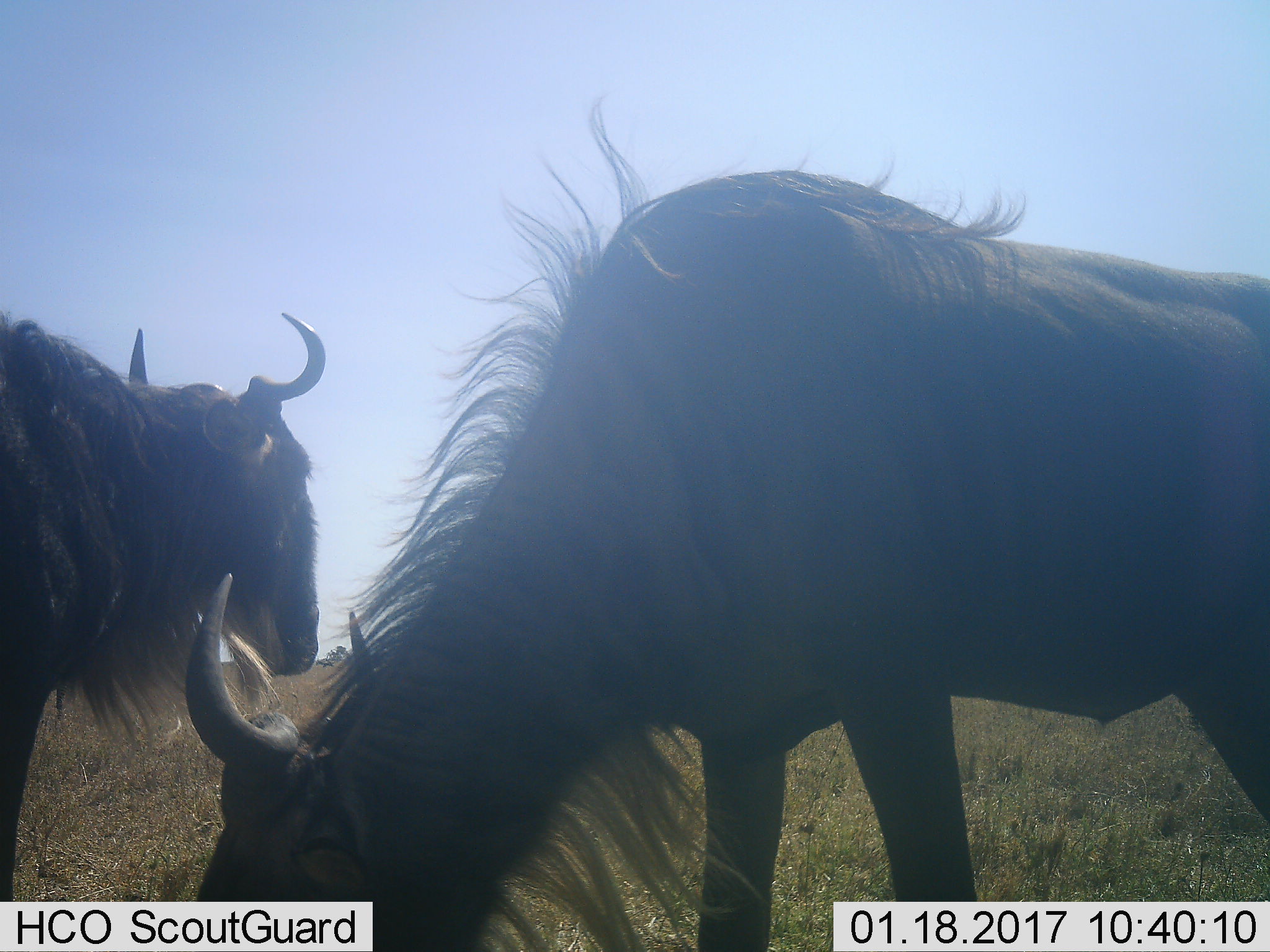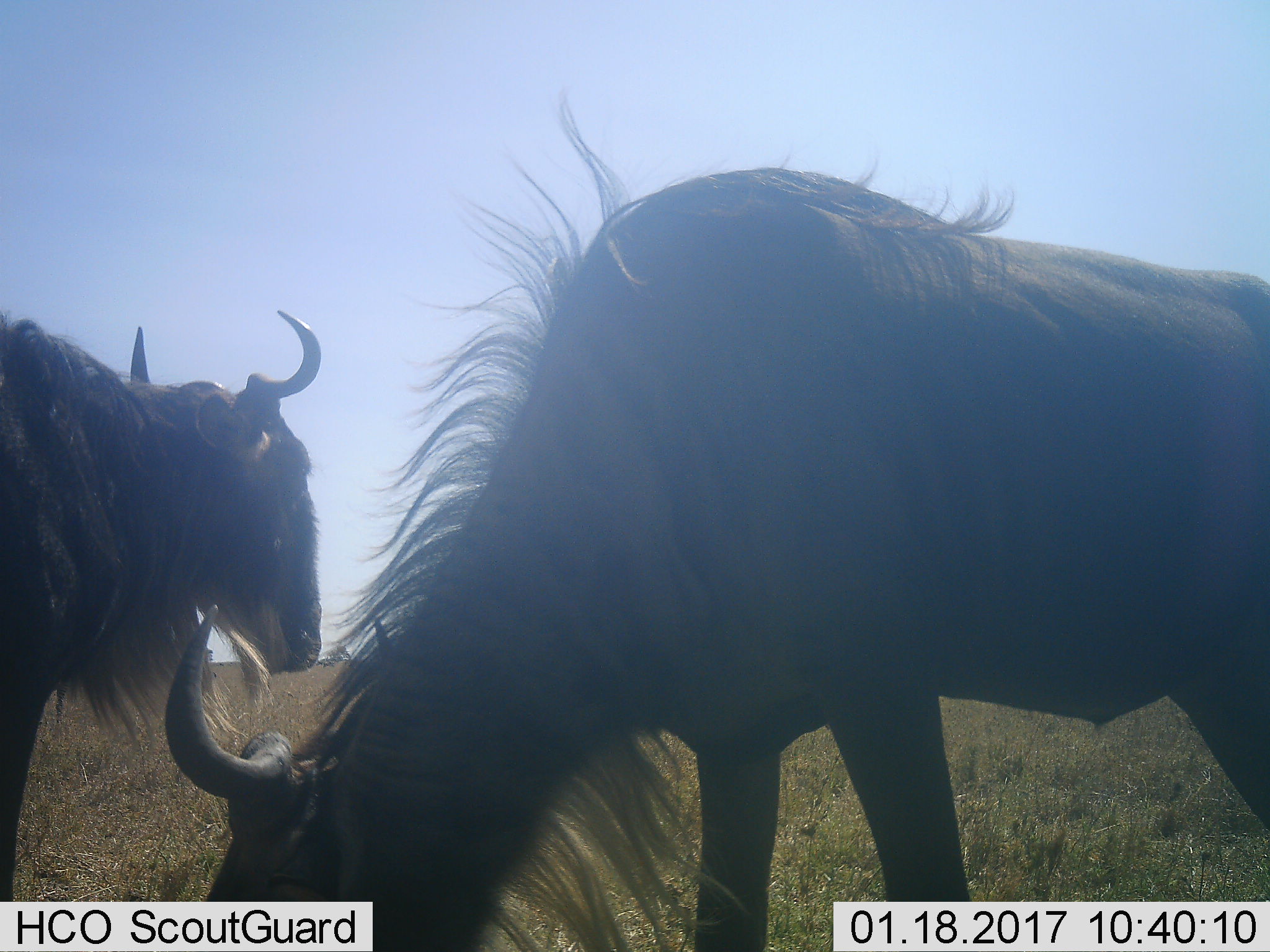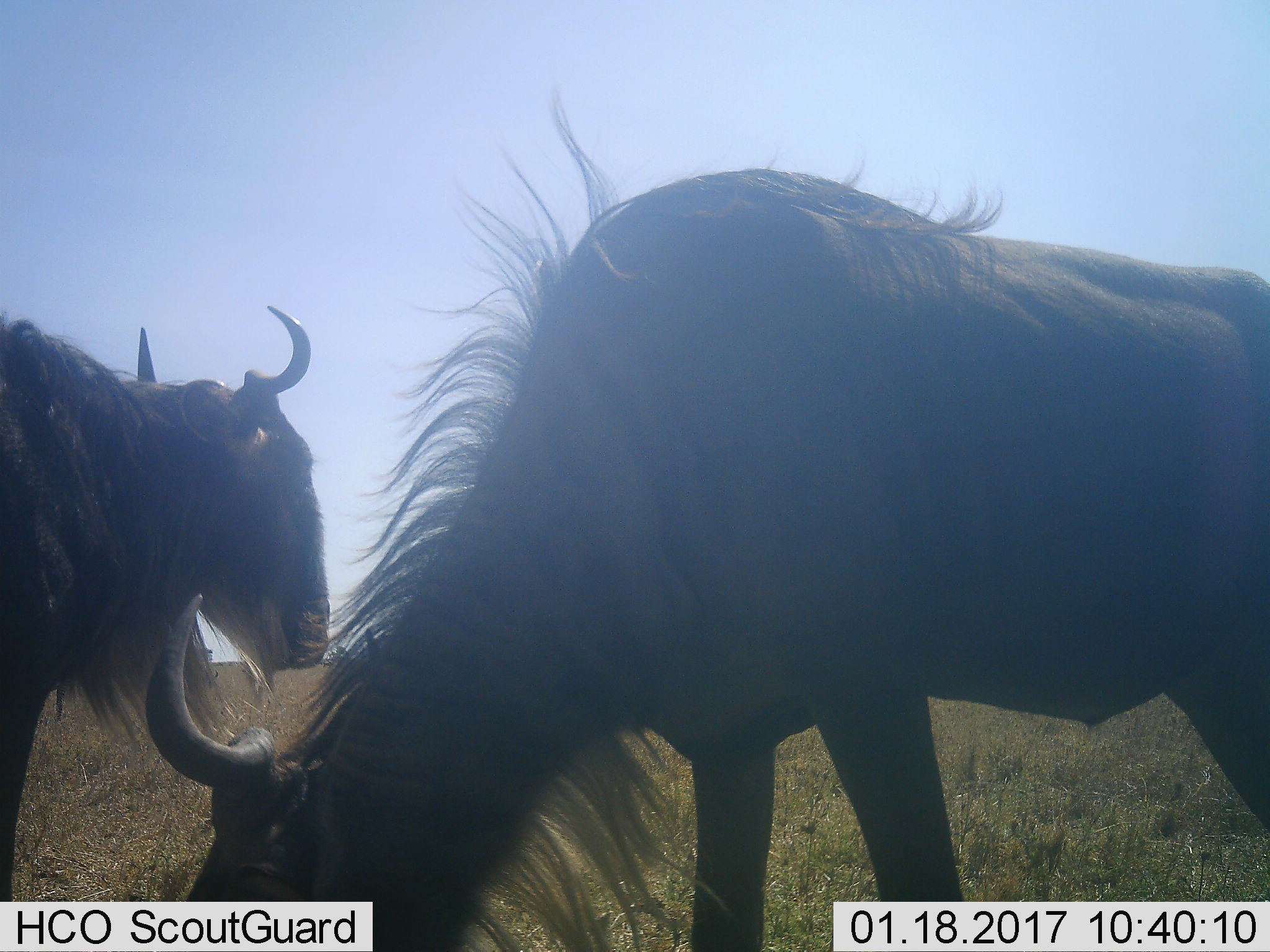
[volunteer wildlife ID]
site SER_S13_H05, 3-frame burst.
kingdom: Animalia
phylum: Chordata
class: Mammalia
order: Artiodactyla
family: Bovidae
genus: Connochaetes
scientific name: Connochaetes taurinus taurinus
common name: blue wildebeest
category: wildebeestblue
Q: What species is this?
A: Wildebeestblue (blue wildebeest) (Connochaetes taurinus taurinus).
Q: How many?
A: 2.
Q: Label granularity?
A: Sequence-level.